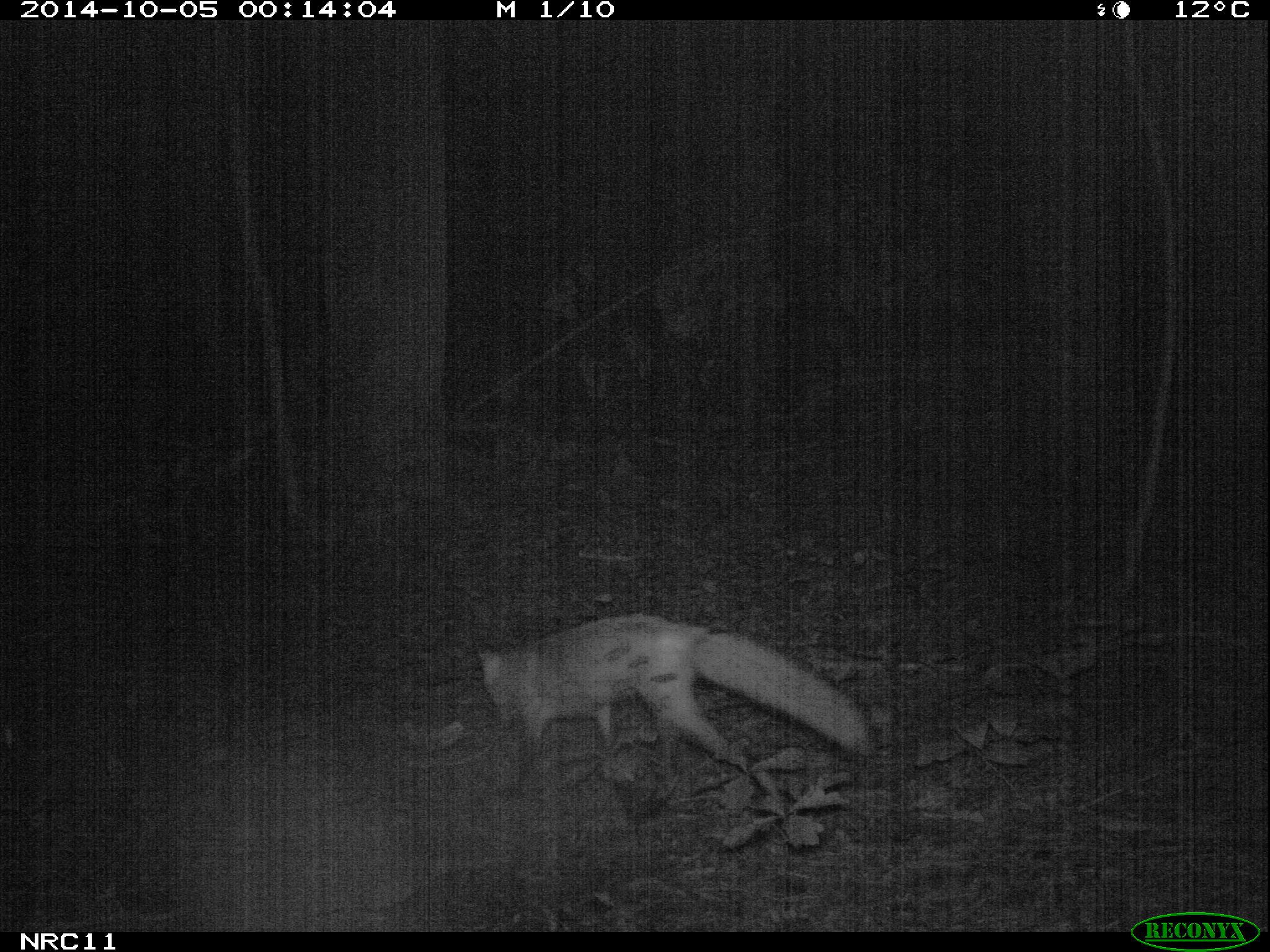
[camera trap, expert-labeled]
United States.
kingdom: Animalia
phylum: Chordata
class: Mammalia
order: Carnivora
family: Canidae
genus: Vulpes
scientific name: Vulpes vulpes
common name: red fox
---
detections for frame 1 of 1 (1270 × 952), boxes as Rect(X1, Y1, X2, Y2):
Red Fox: Rect(450, 604, 882, 817)